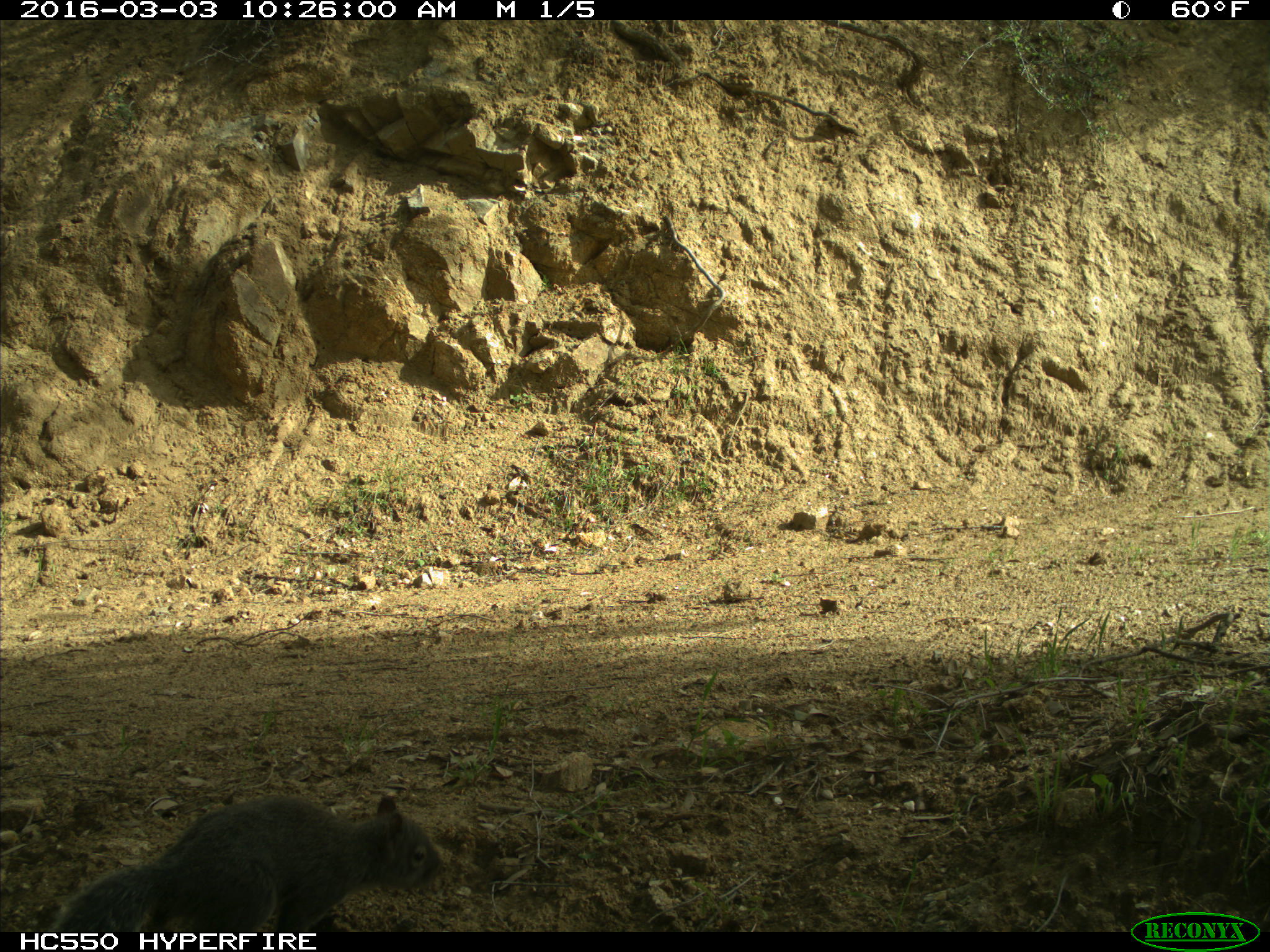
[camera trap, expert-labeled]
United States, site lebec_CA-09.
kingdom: Animalia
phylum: Chordata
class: Mammalia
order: Rodentia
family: Sciuridae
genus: Sciurus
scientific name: Sciurus carolinensis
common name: eastern gray squirrel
Sciurus carolinensis (eastern gray squirrel).